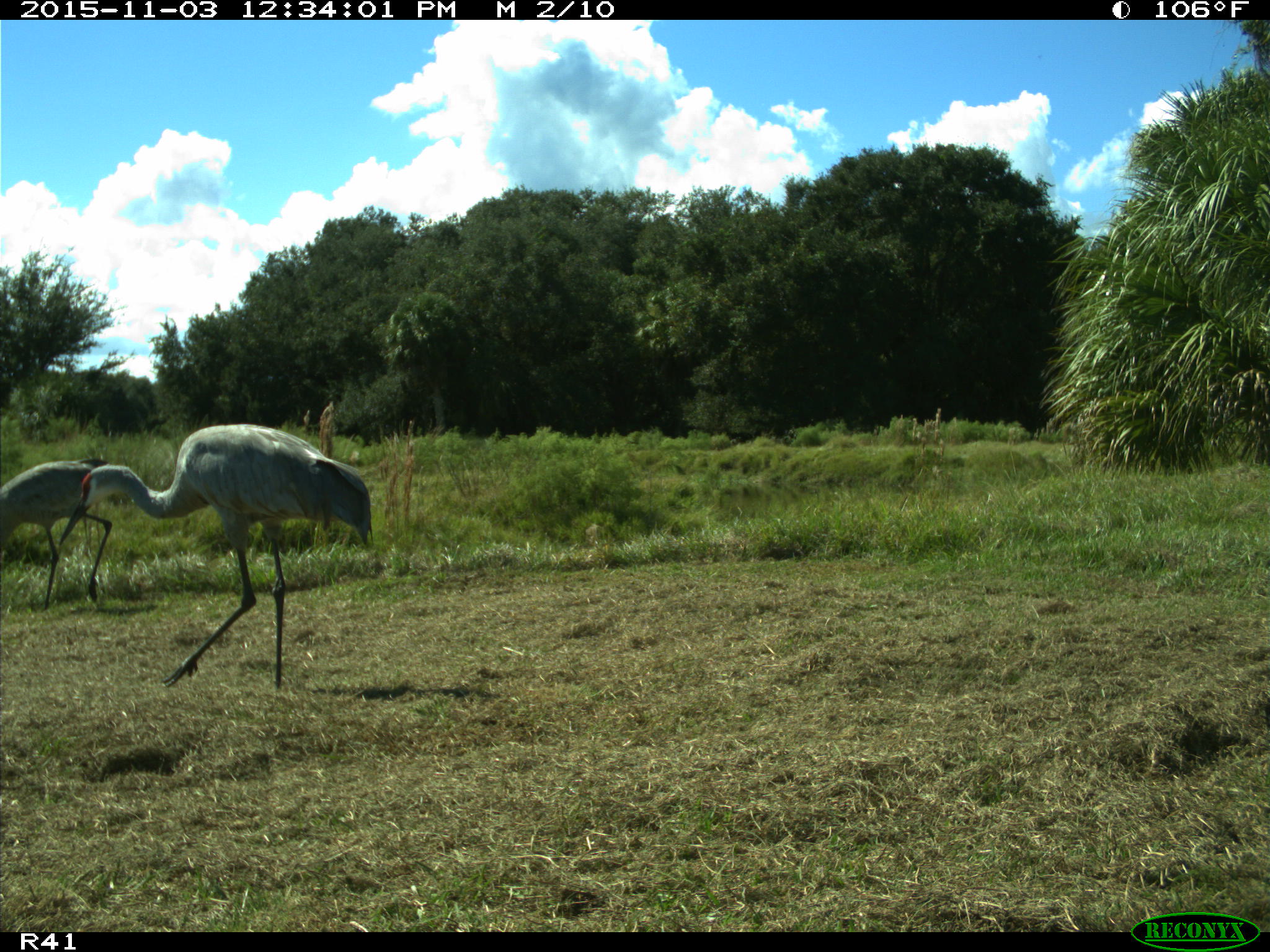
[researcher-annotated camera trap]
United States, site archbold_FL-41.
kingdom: Animalia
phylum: Chordata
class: Aves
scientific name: Aves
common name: birds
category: unidentified bird